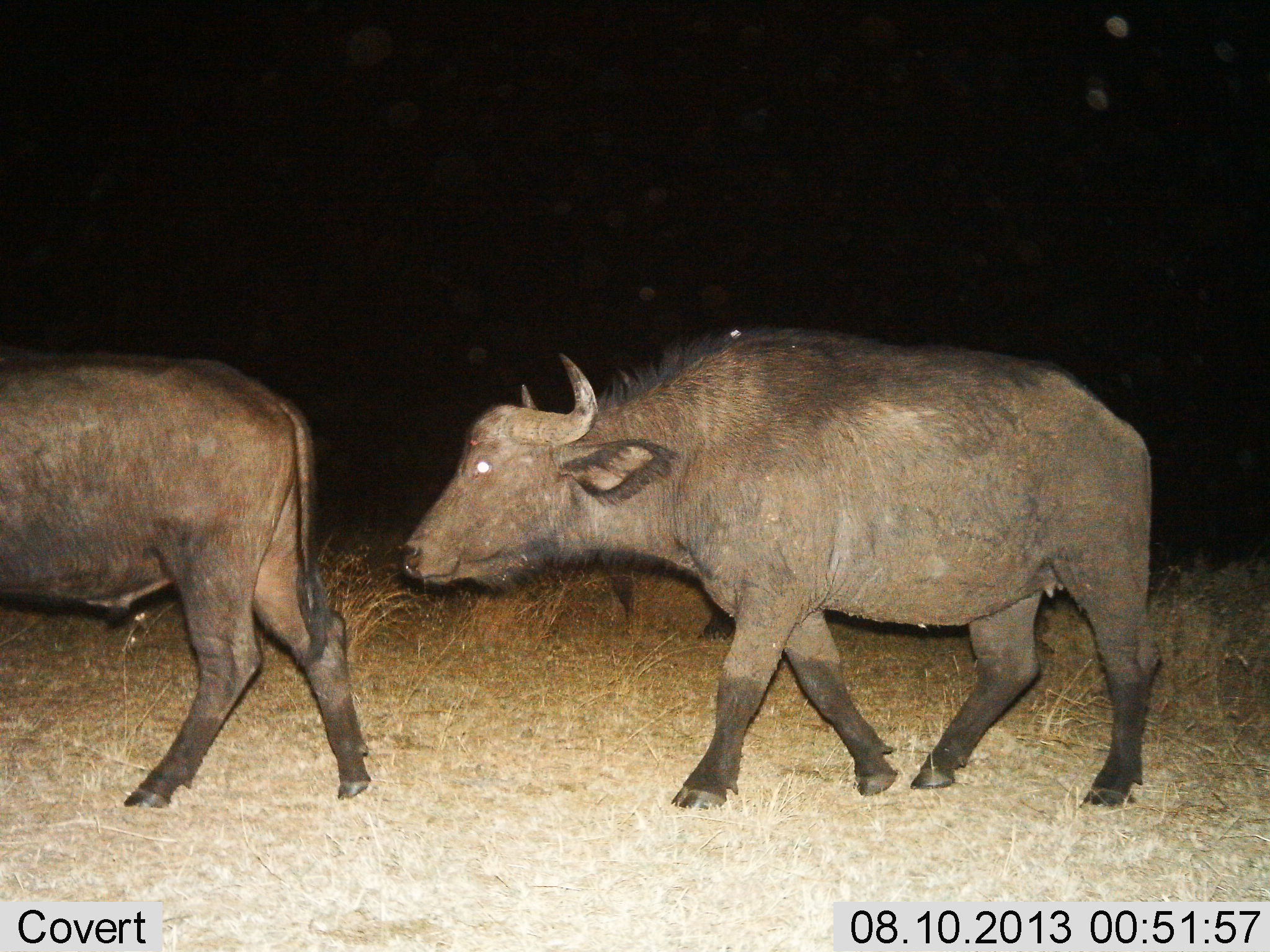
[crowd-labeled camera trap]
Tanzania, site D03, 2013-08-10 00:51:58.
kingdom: Animalia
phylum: Chordata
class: Mammalia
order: Artiodactyla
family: Bovidae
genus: Syncerus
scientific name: Syncerus caffer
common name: cape buffalo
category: buffalo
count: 2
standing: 7%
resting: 0%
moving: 93%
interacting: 0%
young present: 7%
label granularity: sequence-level